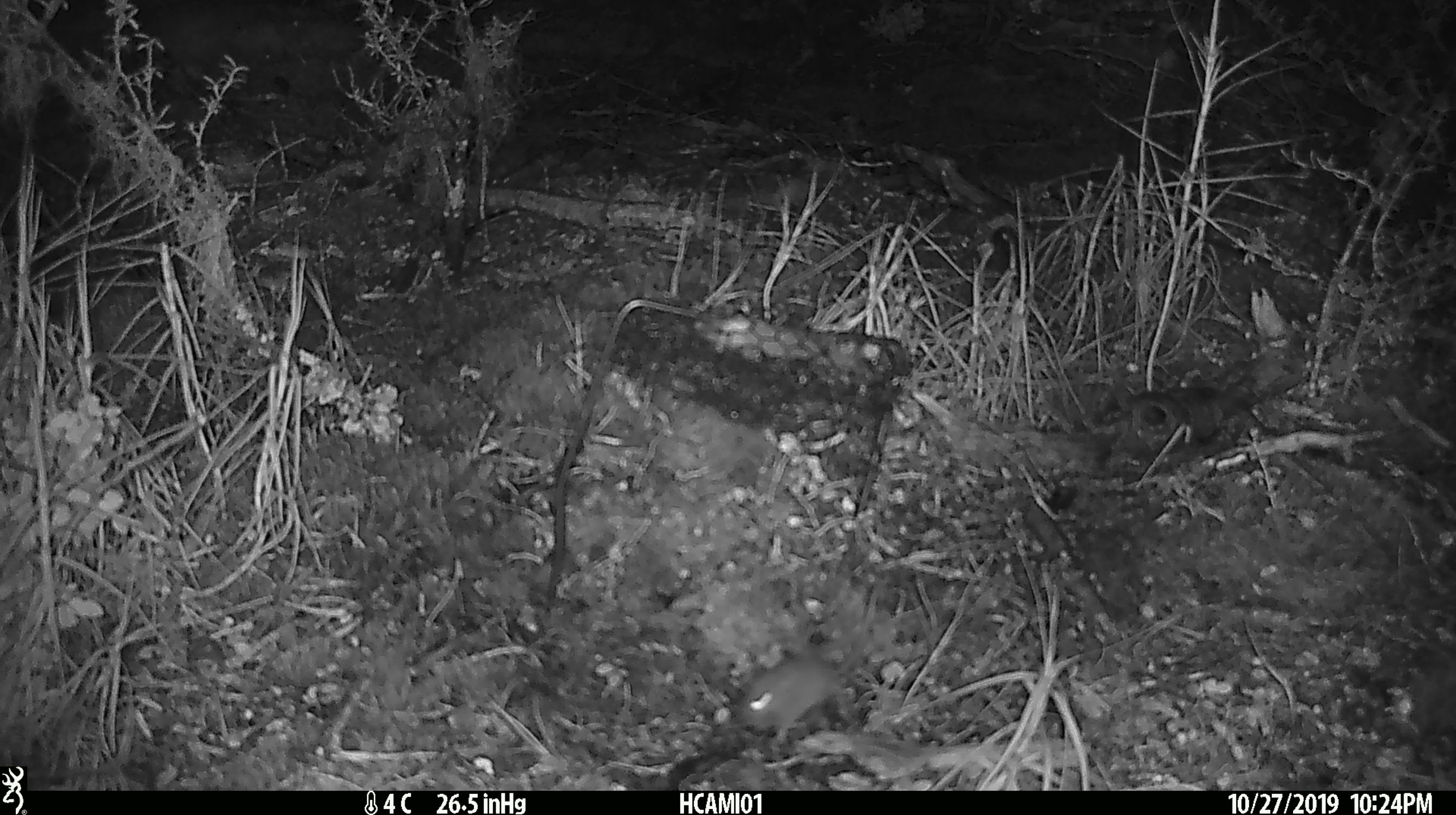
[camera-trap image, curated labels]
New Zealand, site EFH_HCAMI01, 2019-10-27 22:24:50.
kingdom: Animalia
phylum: Chordata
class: Mammalia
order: Rodentia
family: Muridae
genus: Mus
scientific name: Mus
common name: mouse